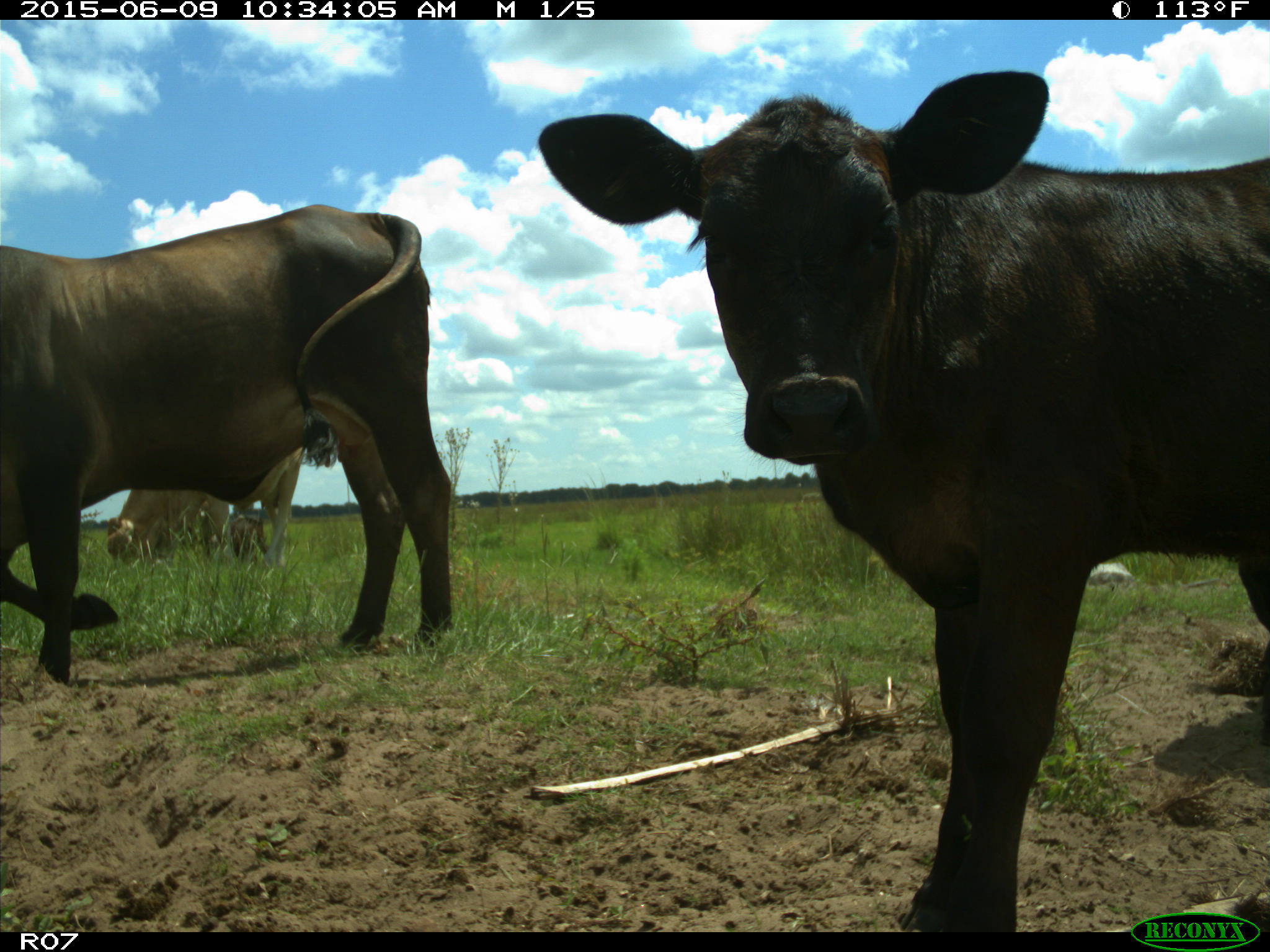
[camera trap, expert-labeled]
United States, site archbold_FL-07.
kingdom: Animalia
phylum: Chordata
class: Mammalia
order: Artiodactyla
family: Bovidae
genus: Bos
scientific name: Bos taurus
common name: domestic cow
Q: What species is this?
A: Bos taurus (domestic cow).